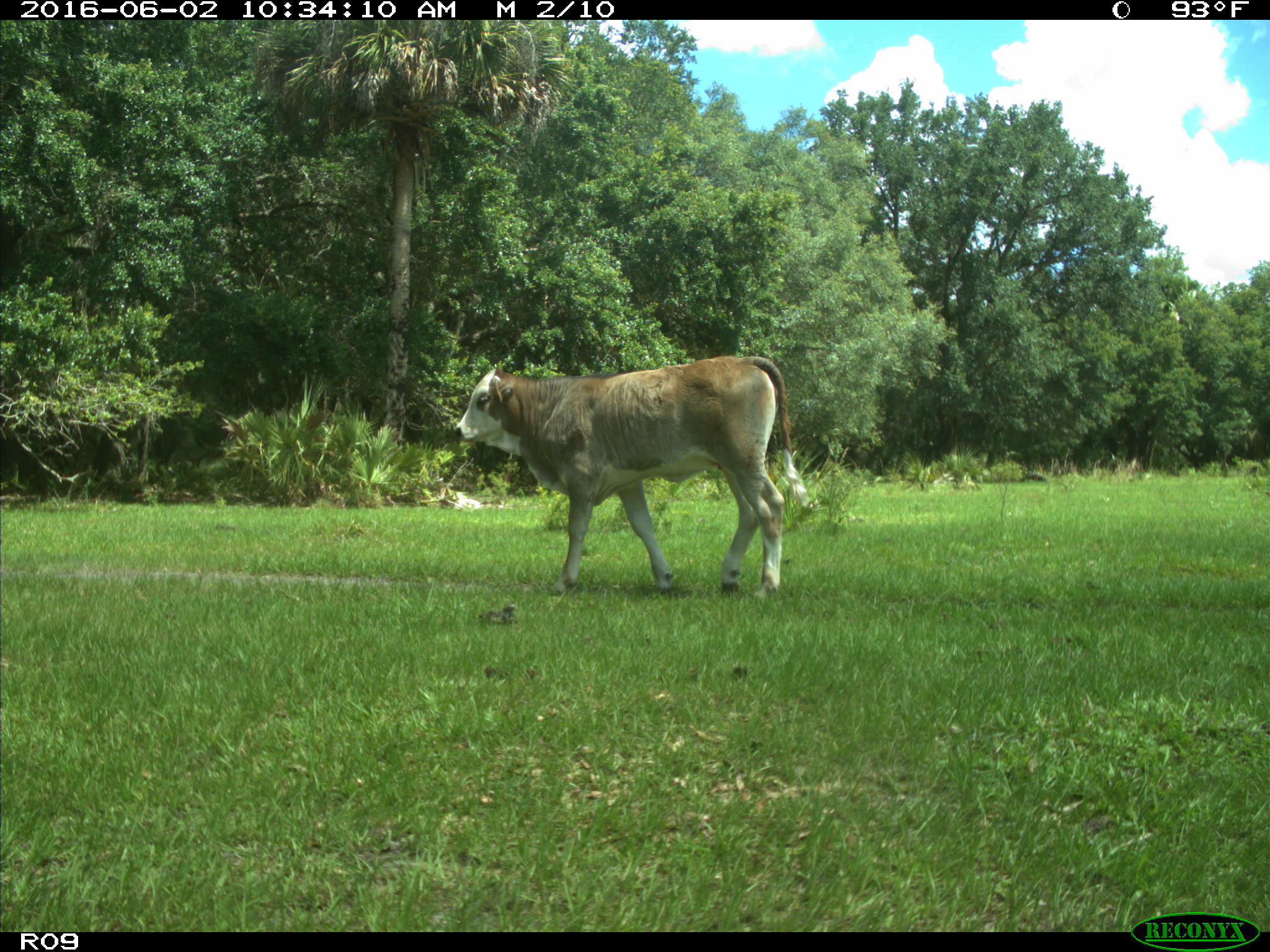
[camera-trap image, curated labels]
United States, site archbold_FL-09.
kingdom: Animalia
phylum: Chordata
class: Mammalia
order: Artiodactyla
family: Bovidae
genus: Bos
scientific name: Bos taurus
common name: domestic cow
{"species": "Bos taurus (domestic cow)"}